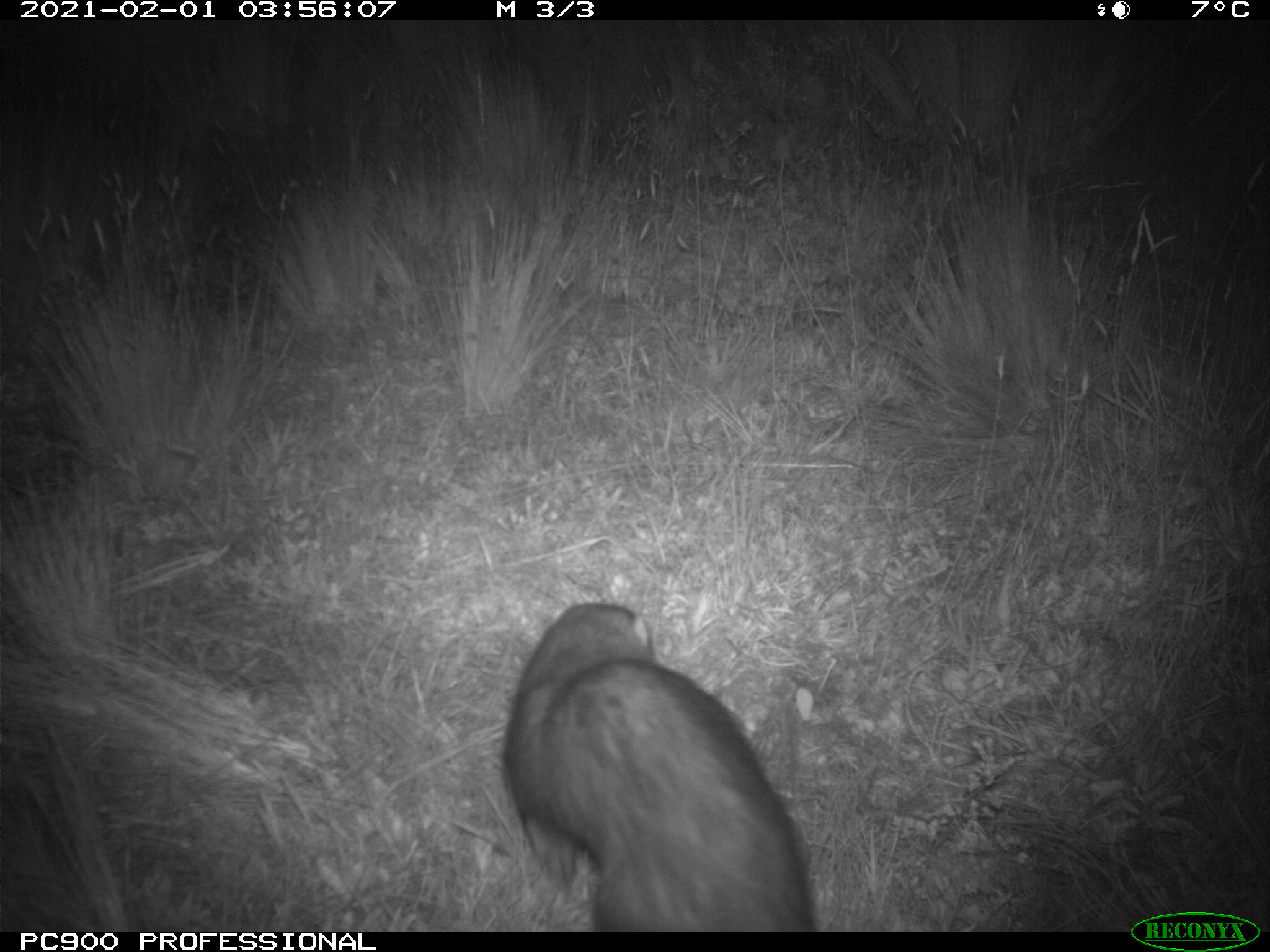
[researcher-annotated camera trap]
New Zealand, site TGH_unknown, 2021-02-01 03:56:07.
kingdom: Animalia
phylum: Chordata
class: Mammalia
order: Carnivora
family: Mustelidae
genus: Mustela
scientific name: Mustela furo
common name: ferret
Ferret (Mustela furo).